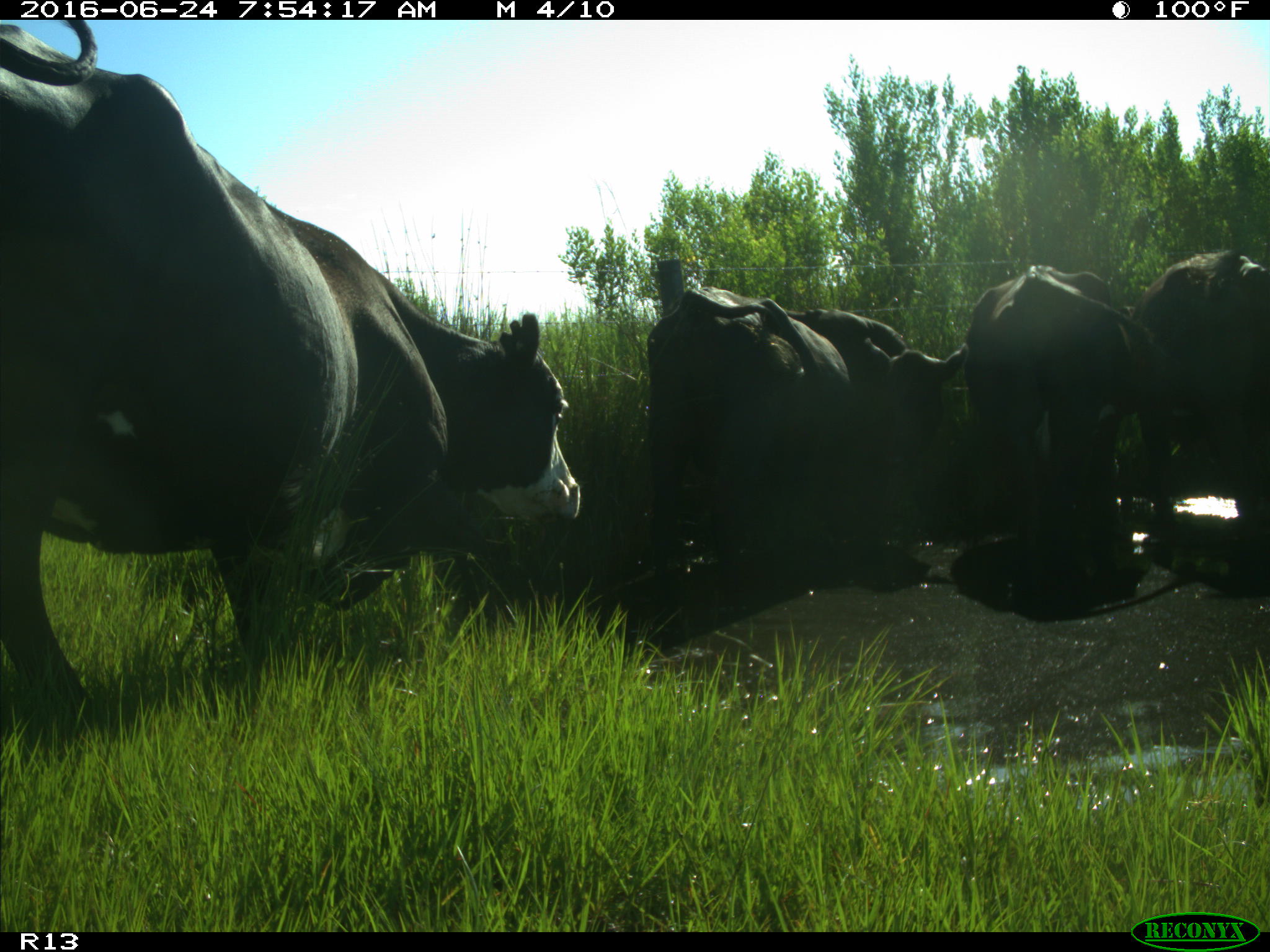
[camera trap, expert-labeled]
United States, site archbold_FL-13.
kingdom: Animalia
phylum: Chordata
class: Mammalia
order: Artiodactyla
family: Bovidae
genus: Bos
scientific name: Bos taurus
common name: domestic cow